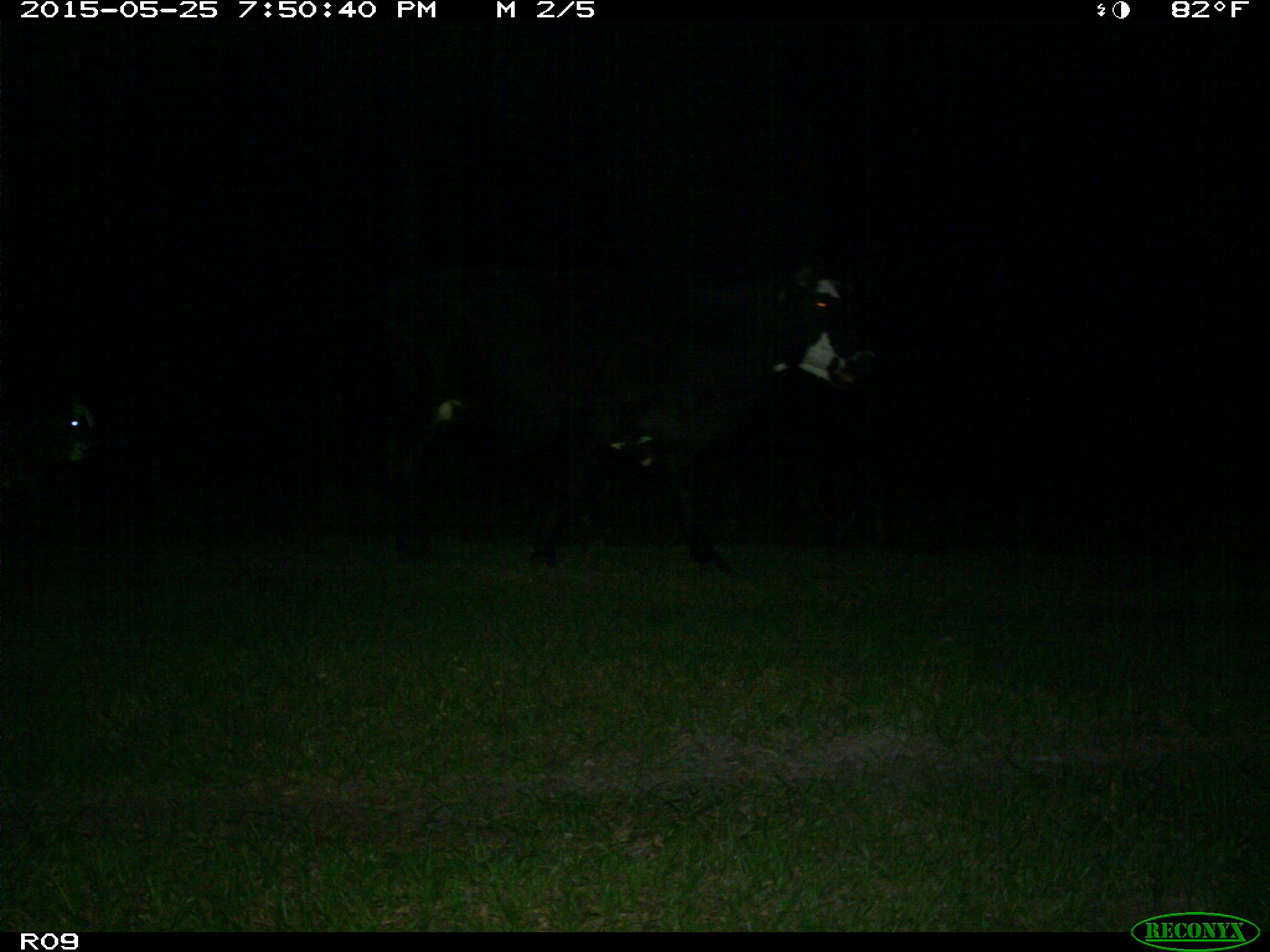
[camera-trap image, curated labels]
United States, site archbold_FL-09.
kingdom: Animalia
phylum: Chordata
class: Mammalia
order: Artiodactyla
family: Bovidae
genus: Bos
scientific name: Bos taurus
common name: domestic cow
Bos taurus (domestic cow).